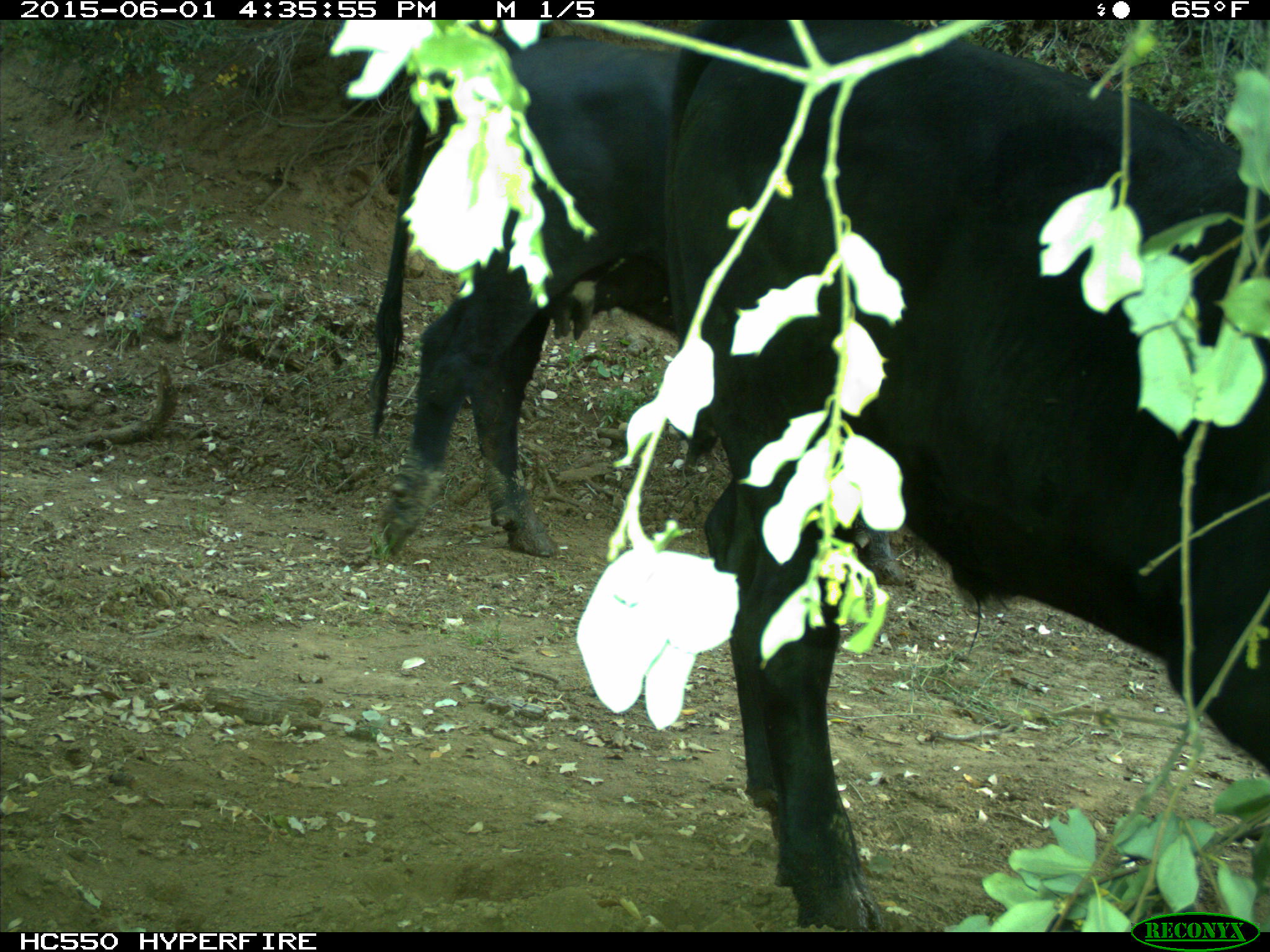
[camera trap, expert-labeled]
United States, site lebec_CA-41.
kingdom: Animalia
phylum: Chordata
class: Mammalia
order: Artiodactyla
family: Bovidae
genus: Bos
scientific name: Bos taurus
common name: domestic cow